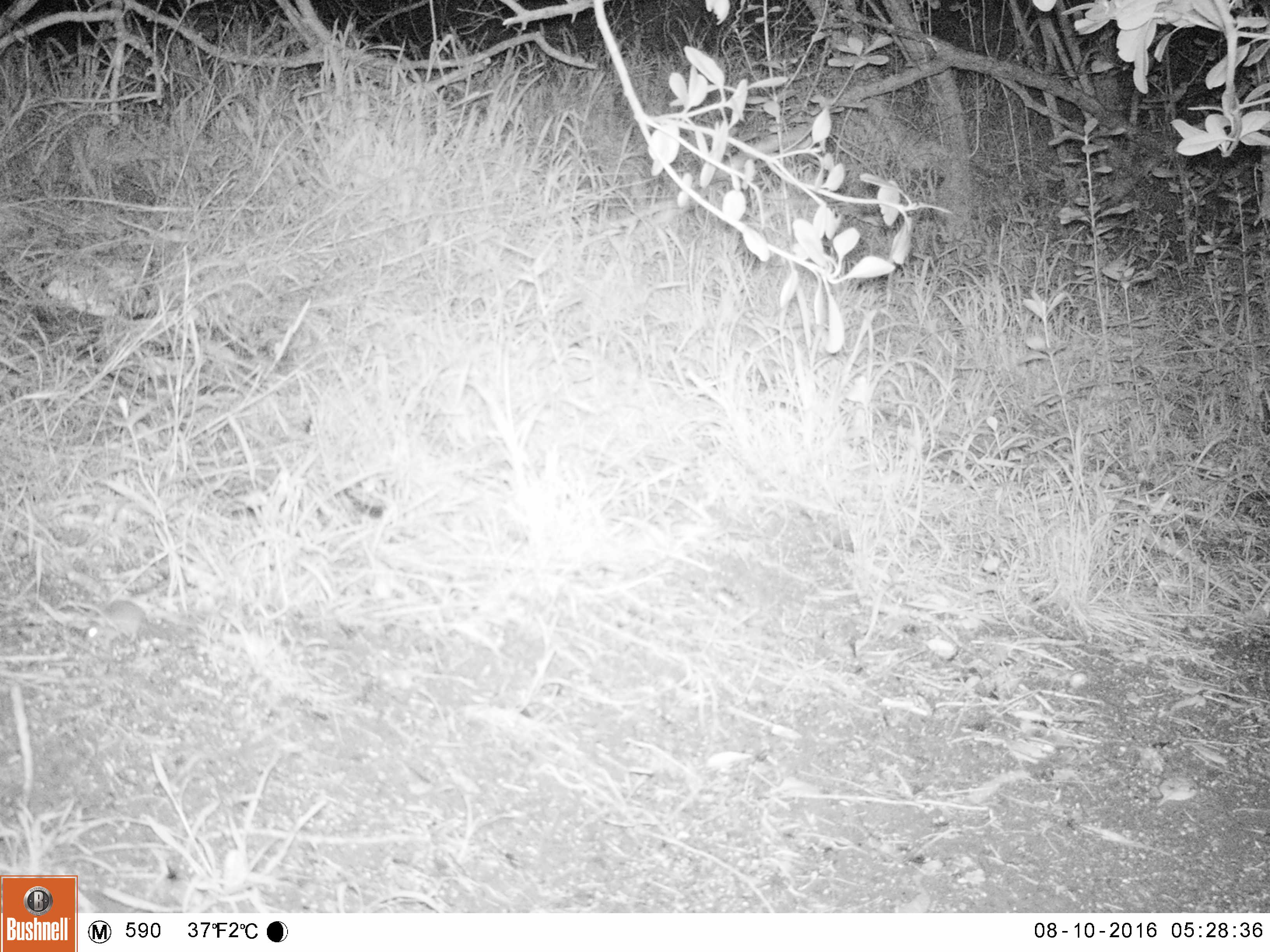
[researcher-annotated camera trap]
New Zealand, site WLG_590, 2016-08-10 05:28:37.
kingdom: Animalia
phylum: Chordata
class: Mammalia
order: Rodentia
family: Muridae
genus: Mus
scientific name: Mus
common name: mouse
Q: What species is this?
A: Mouse (Mus).